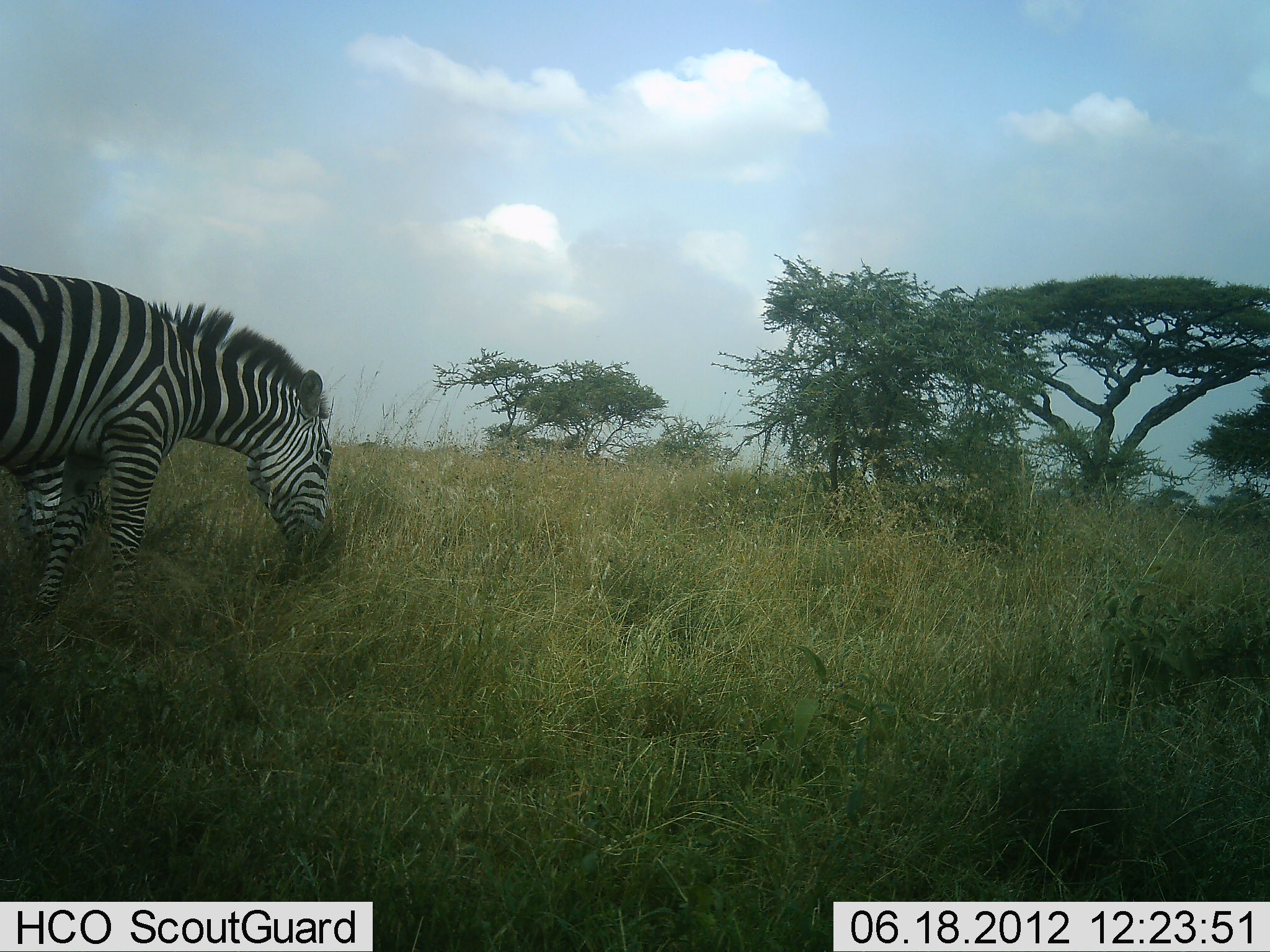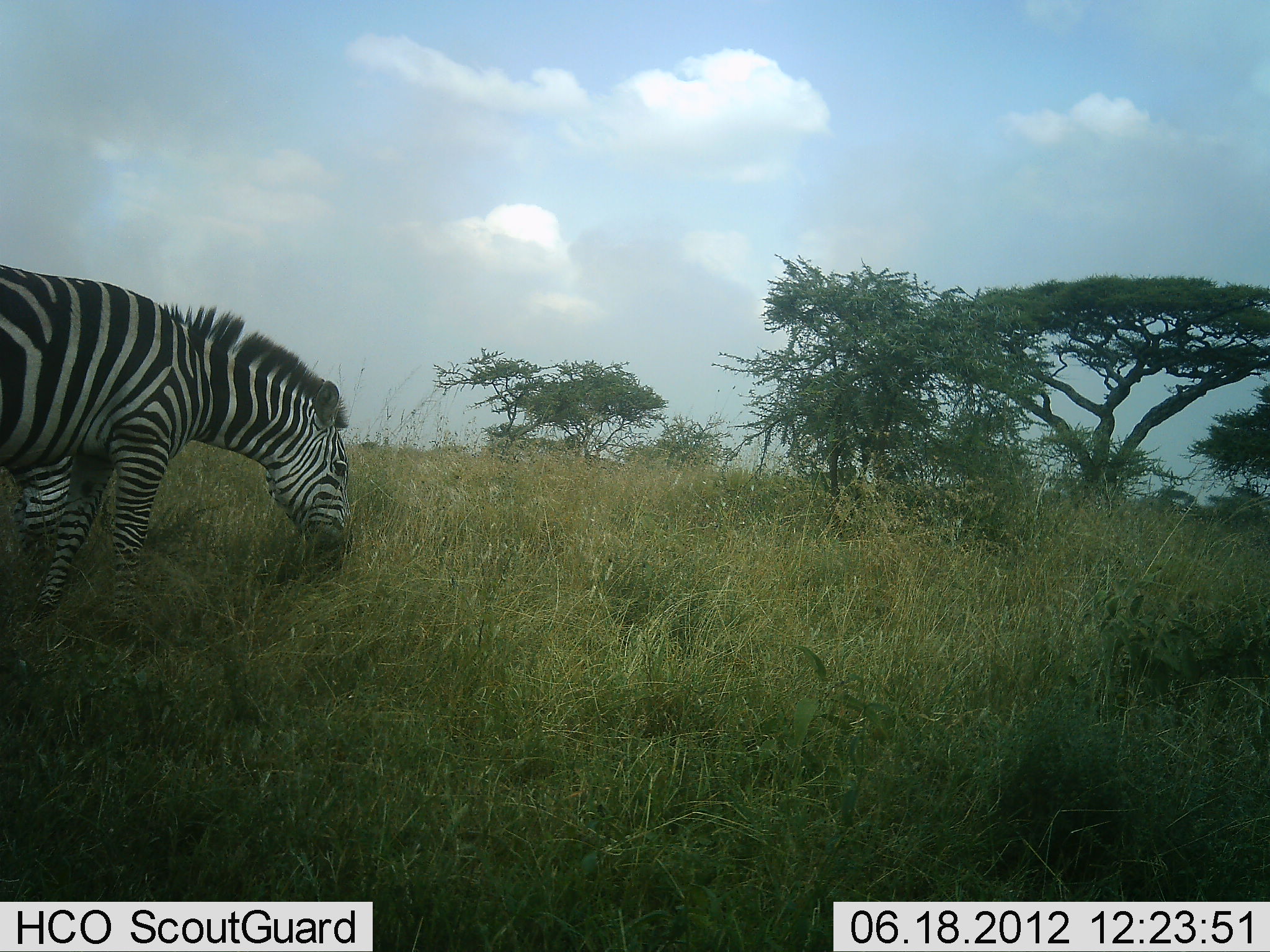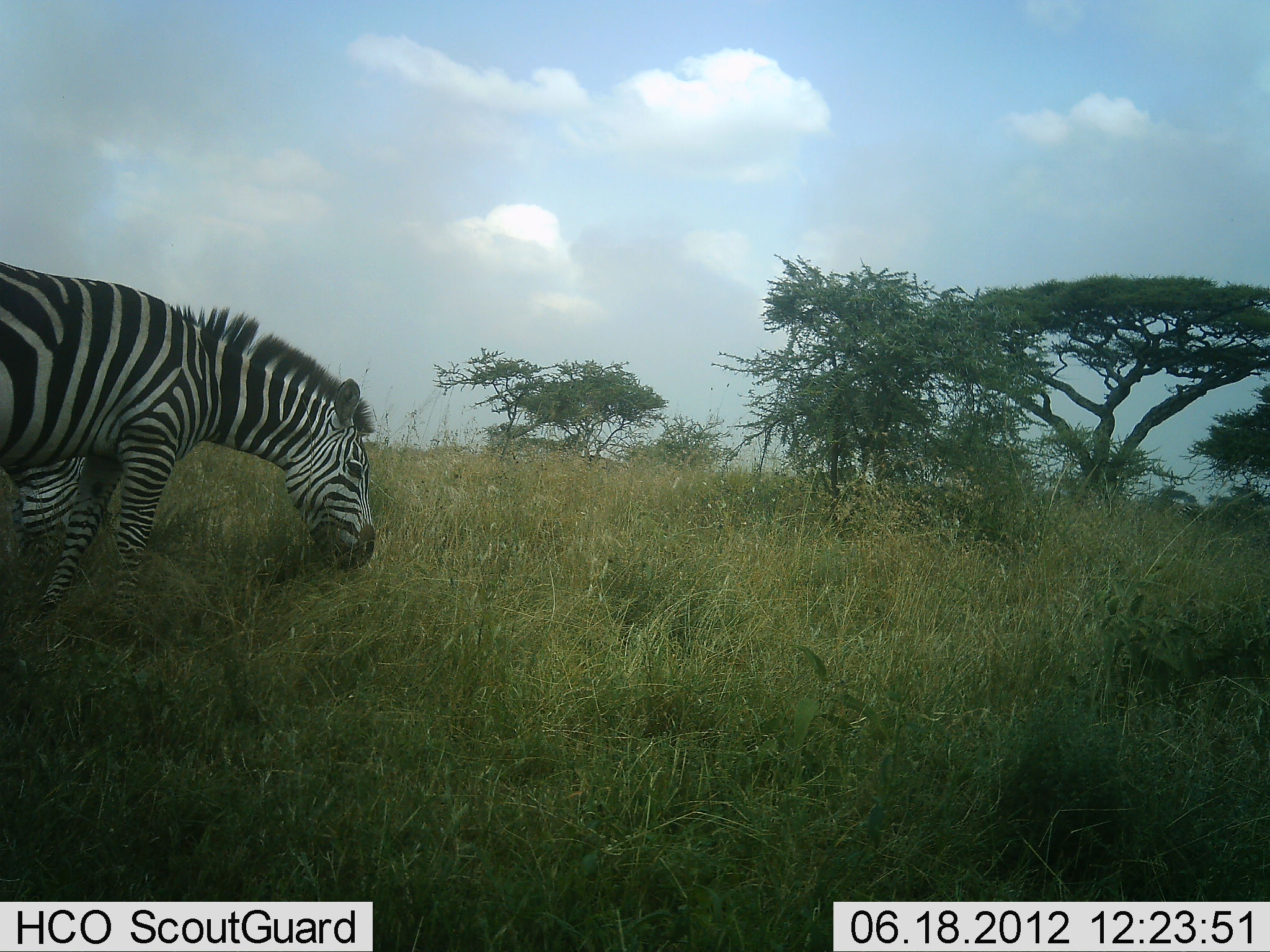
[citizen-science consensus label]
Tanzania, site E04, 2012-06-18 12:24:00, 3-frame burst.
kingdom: Animalia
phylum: Chordata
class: Mammalia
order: Perissodactyla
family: Equidae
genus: Equus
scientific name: Equus quagga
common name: plains zebra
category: zebra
Zebra (plains zebra) (Equus quagga), count 2. Behavior (volunteer vote fractions): standing 10%, resting 0%, moving 10%, interacting 0%. Young present (vote fraction): 0%. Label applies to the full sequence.